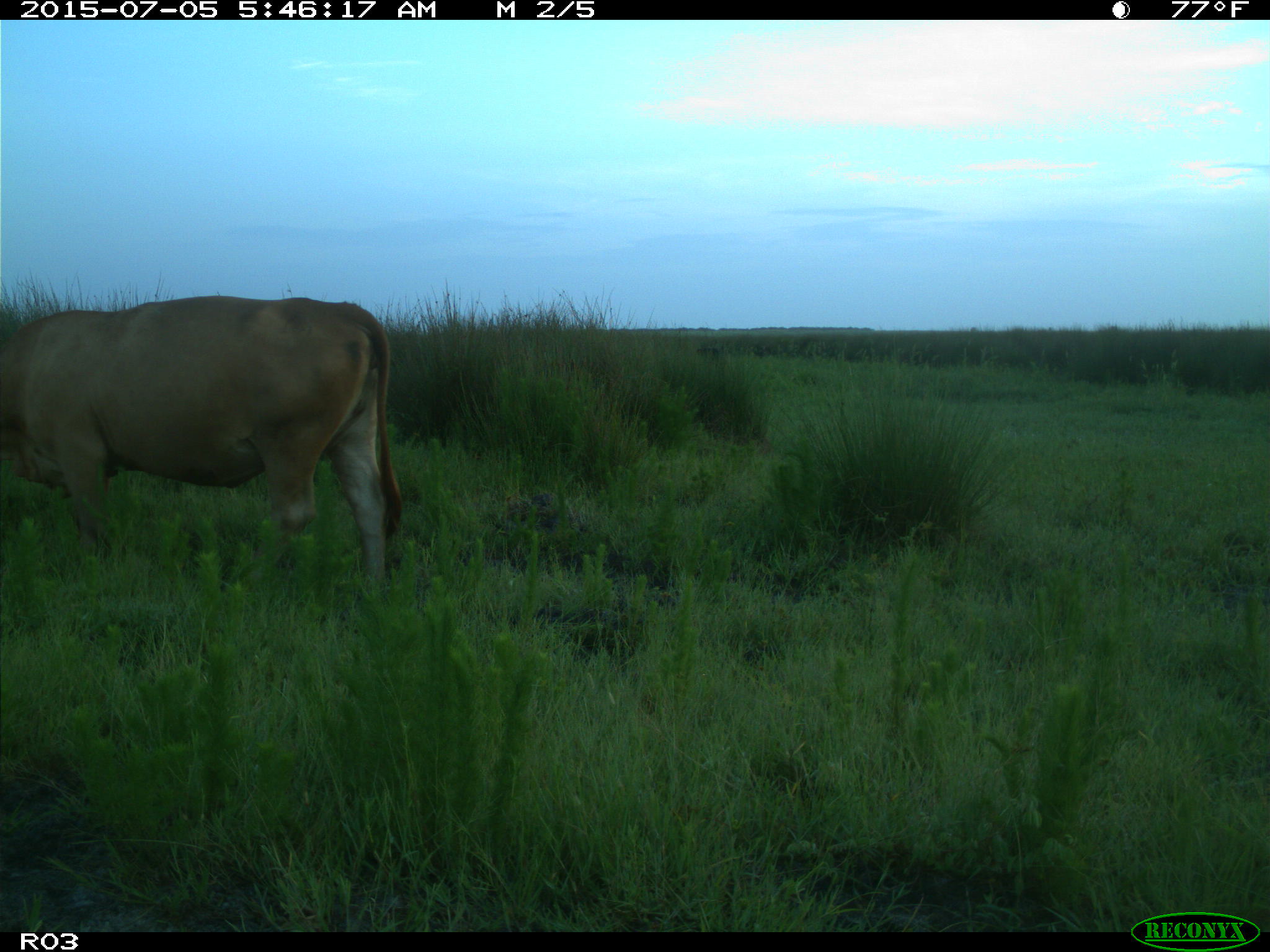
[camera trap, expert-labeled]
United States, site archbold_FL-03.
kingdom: Animalia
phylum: Chordata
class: Mammalia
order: Artiodactyla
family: Bovidae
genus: Bos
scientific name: Bos taurus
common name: domestic cow